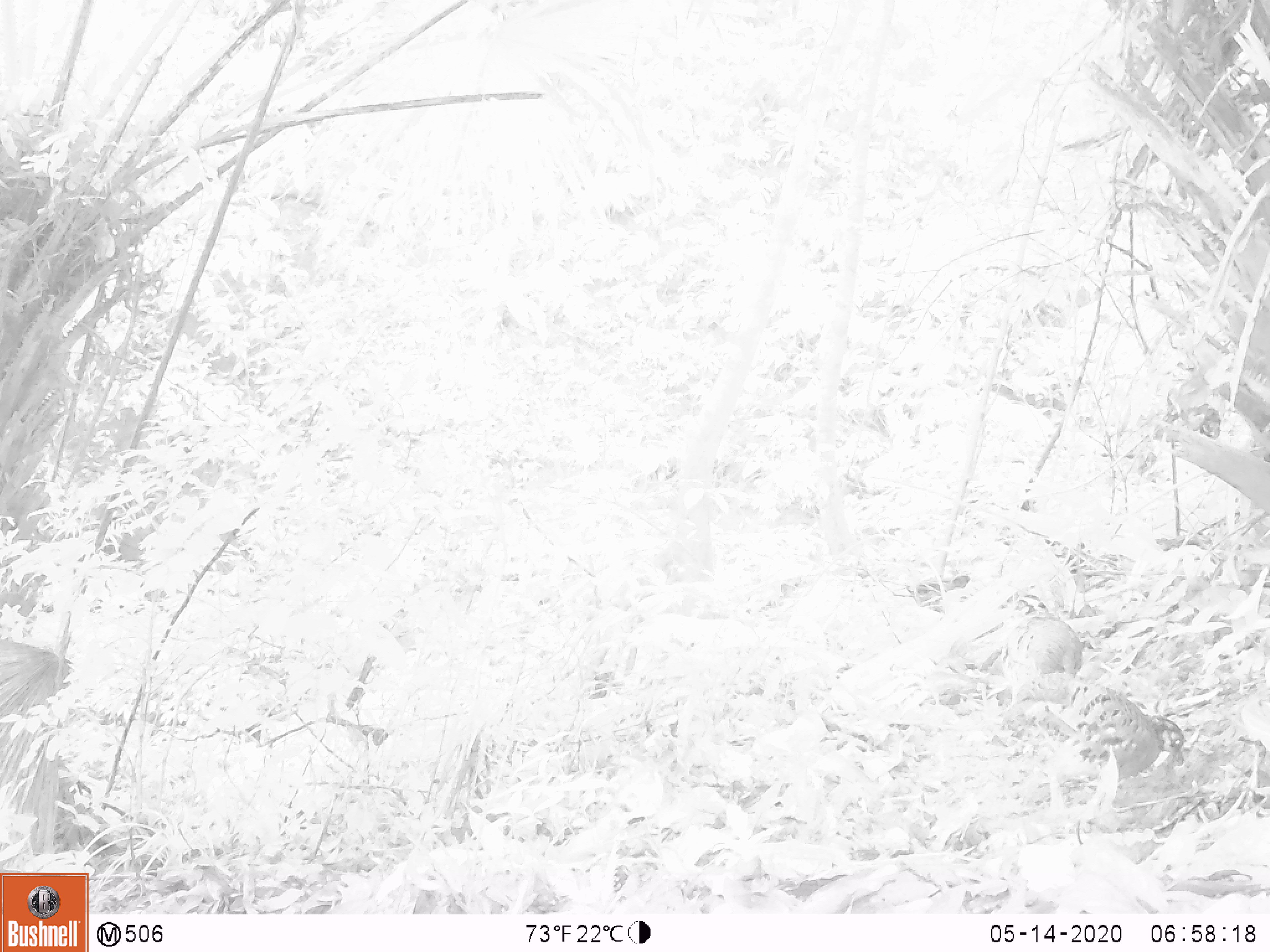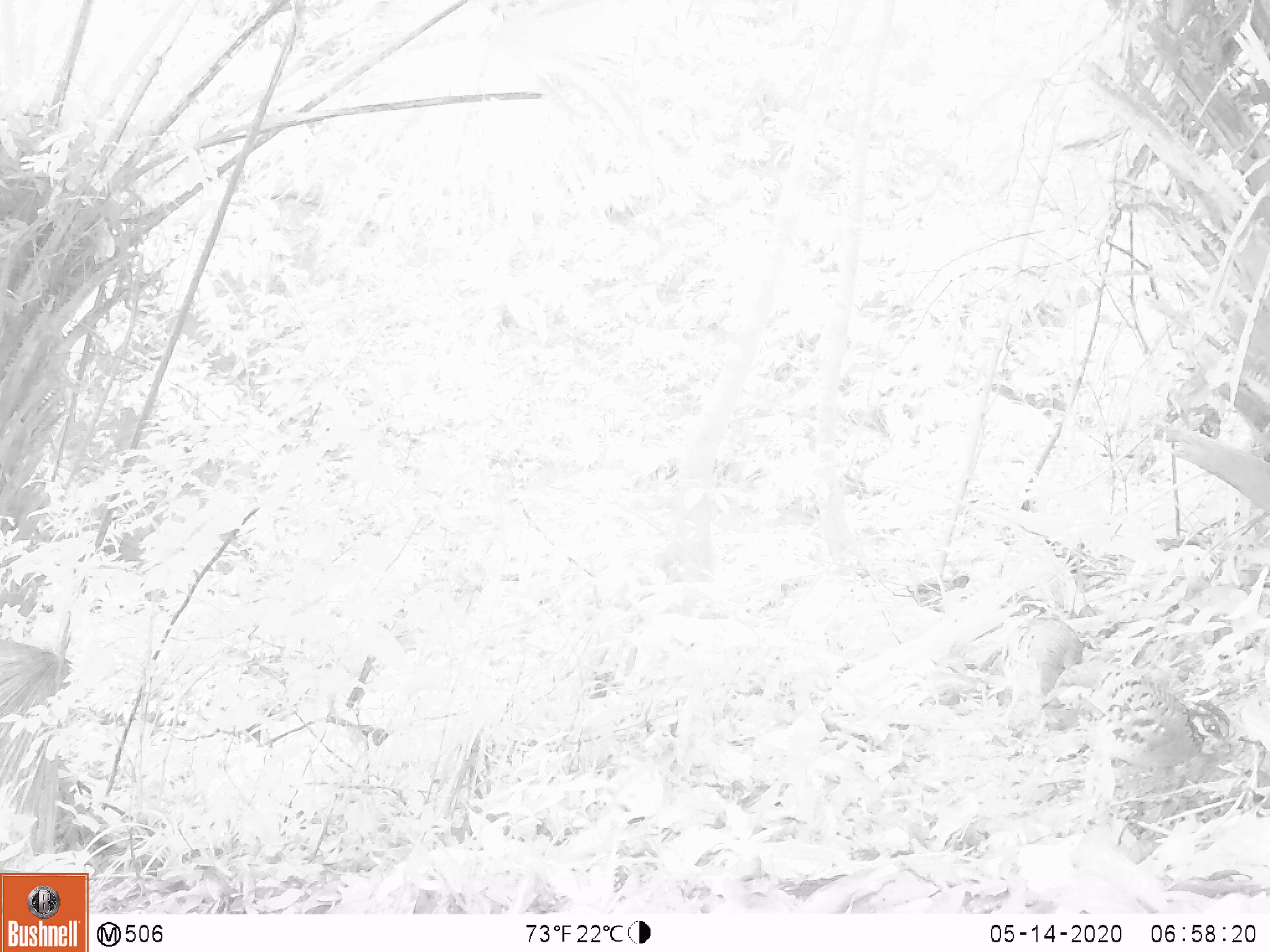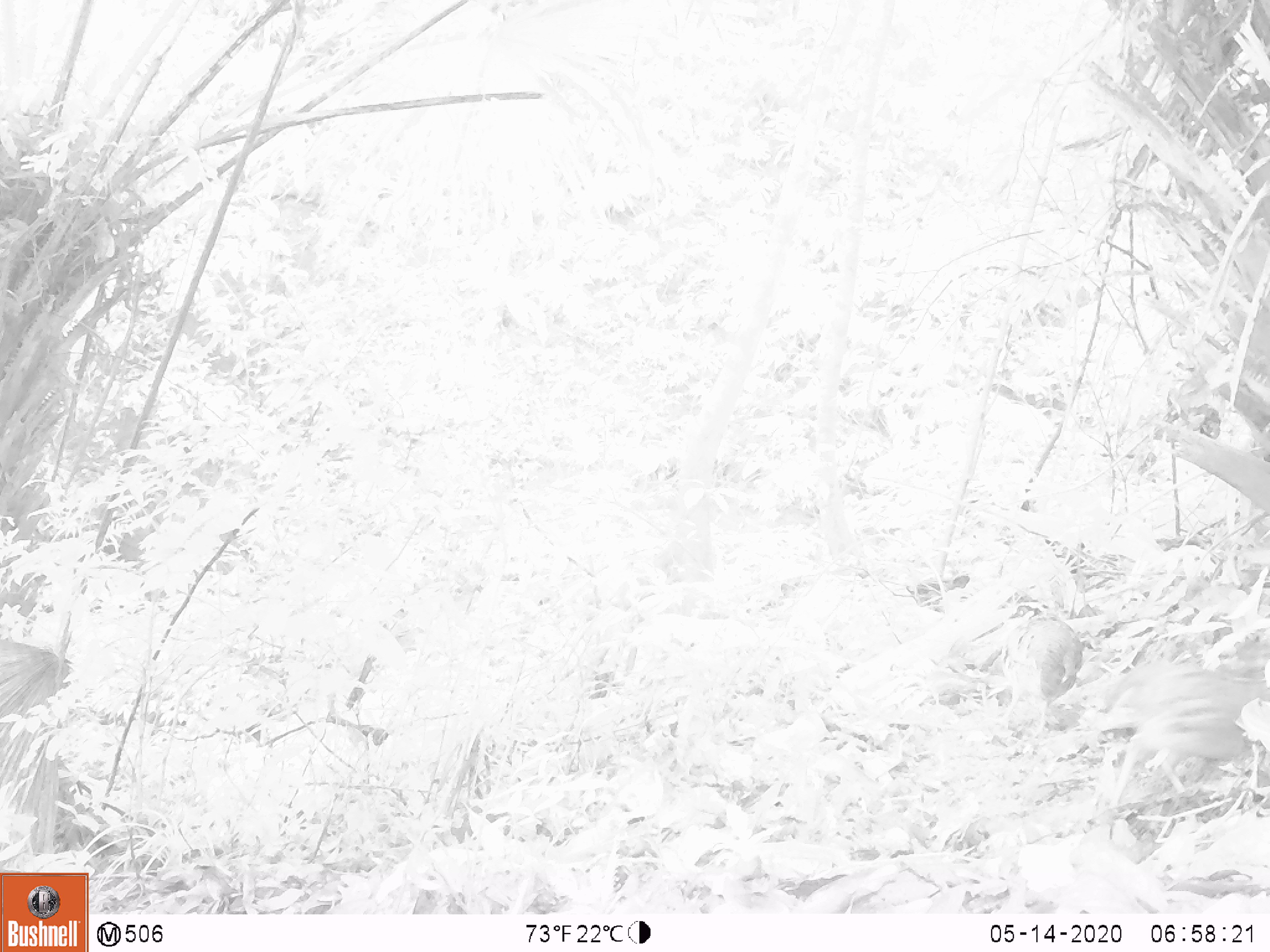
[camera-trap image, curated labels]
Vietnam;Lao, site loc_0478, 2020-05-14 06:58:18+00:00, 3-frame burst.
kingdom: Animalia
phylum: Chordata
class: Aves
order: Galliformes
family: Phasianidae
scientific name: Phasianidae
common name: partridge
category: unidentified partridge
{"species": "unidentified partridge (partridge) (Phasianidae)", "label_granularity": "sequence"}